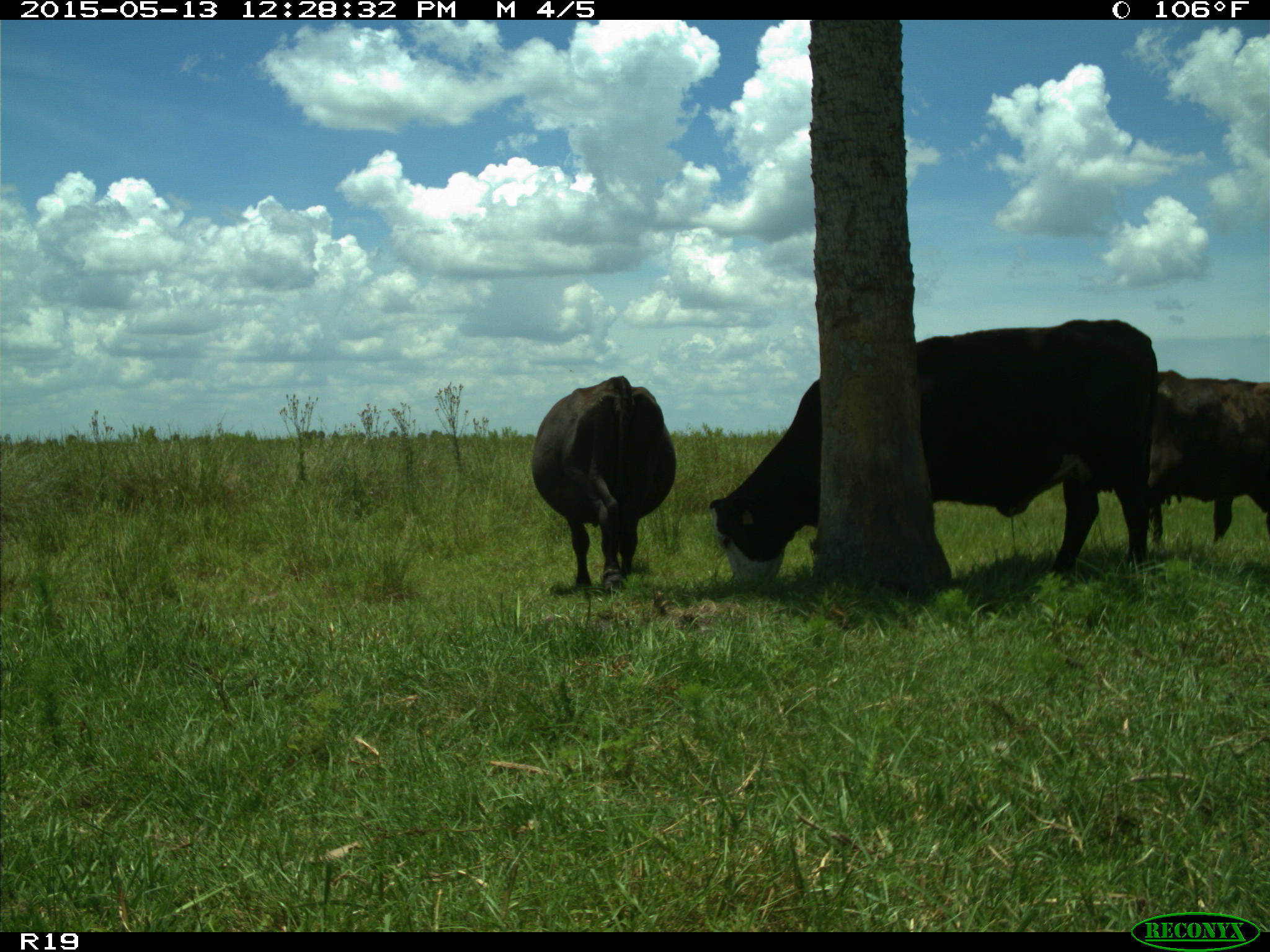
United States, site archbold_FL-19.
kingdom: Animalia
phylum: Chordata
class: Mammalia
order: Artiodactyla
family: Bovidae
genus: Bos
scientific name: Bos taurus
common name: domestic cow